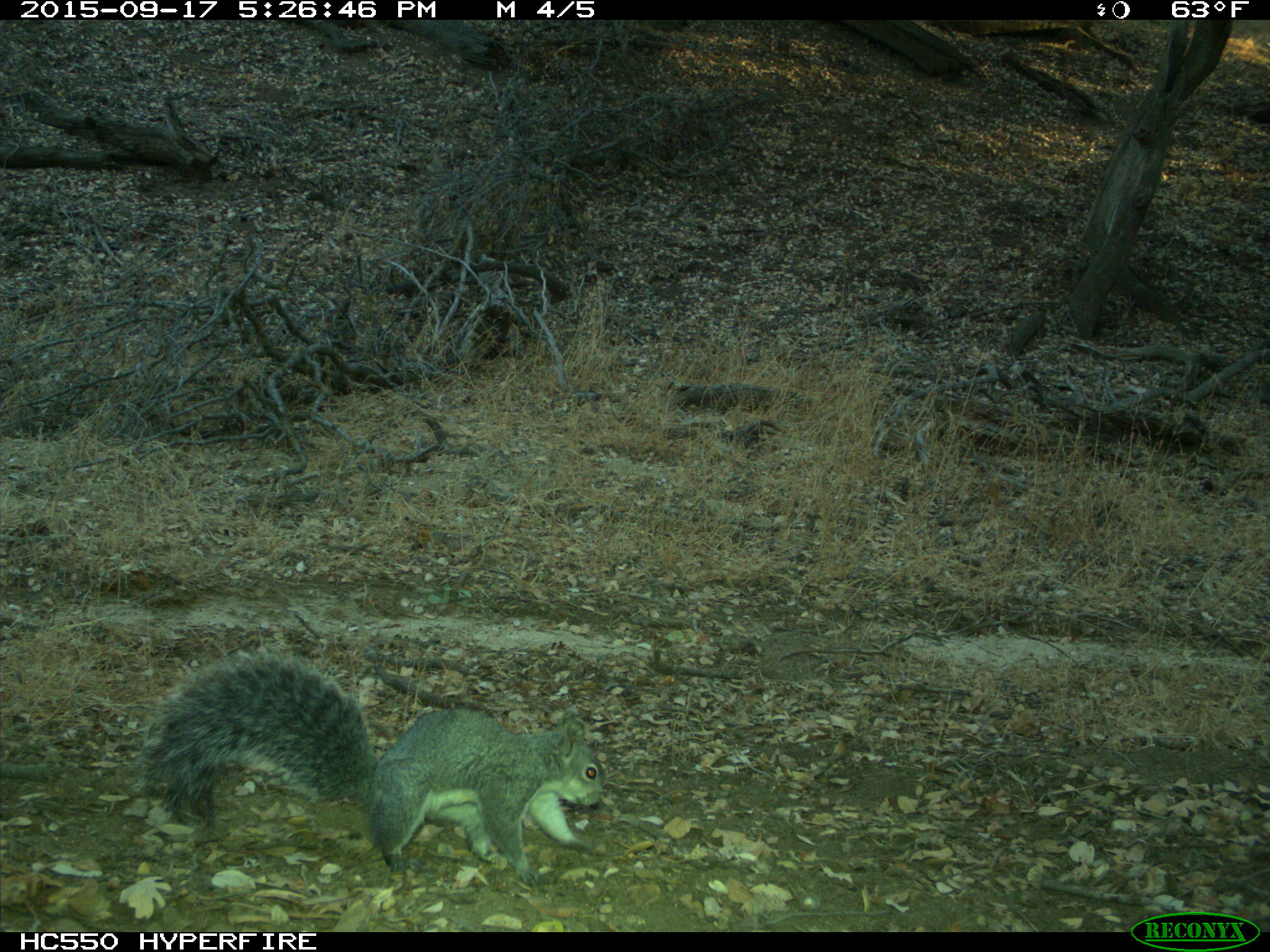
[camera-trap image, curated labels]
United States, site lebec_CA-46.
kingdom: Animalia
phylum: Chordata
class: Mammalia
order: Rodentia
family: Sciuridae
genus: Sciurus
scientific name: Sciurus carolinensis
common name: eastern gray squirrel